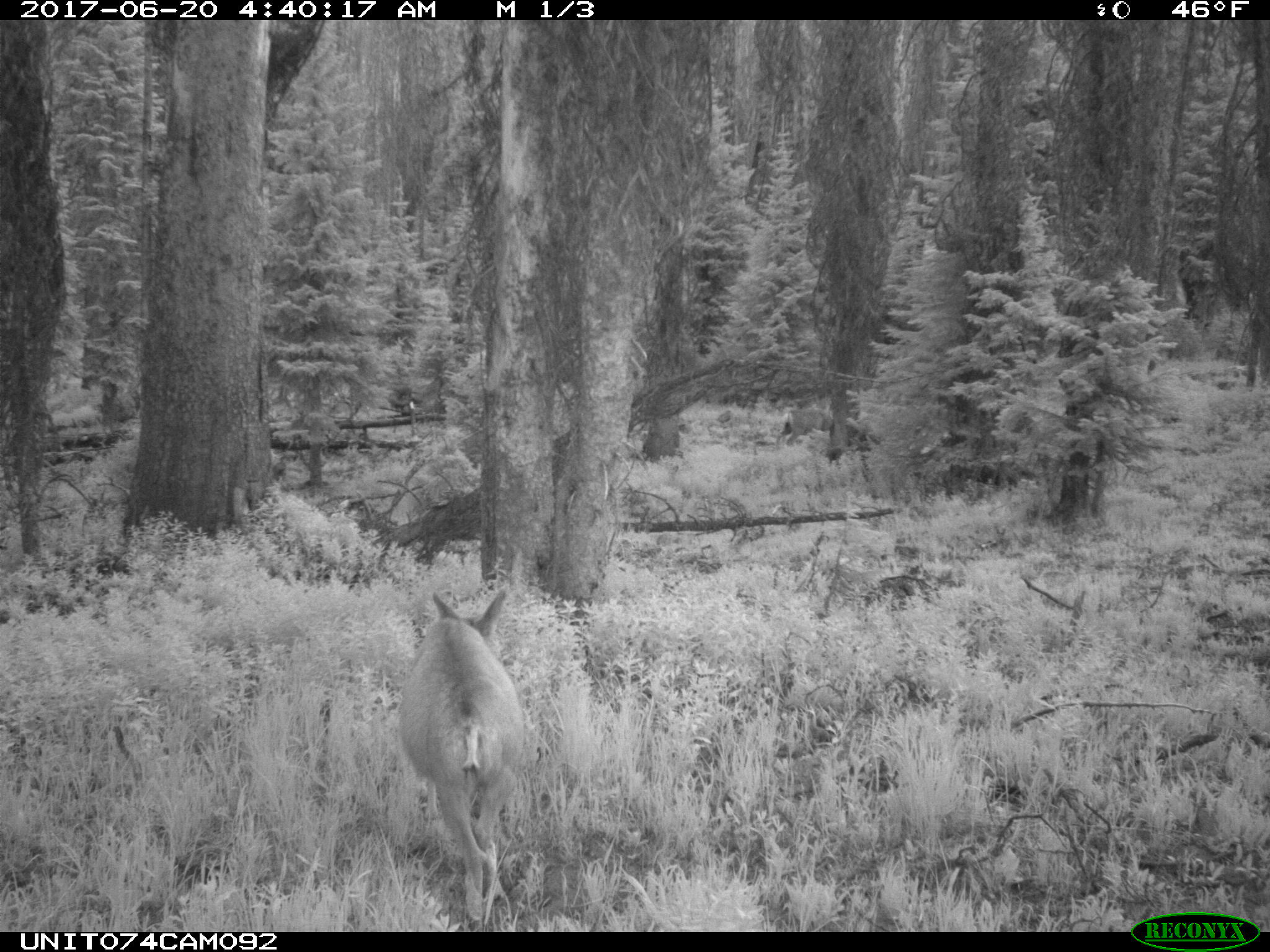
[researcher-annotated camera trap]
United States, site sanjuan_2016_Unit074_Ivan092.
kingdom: Animalia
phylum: Chordata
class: Mammalia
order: Artiodactyla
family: Cervidae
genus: Odocoileus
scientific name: Odocoileus hemionus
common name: mule deer